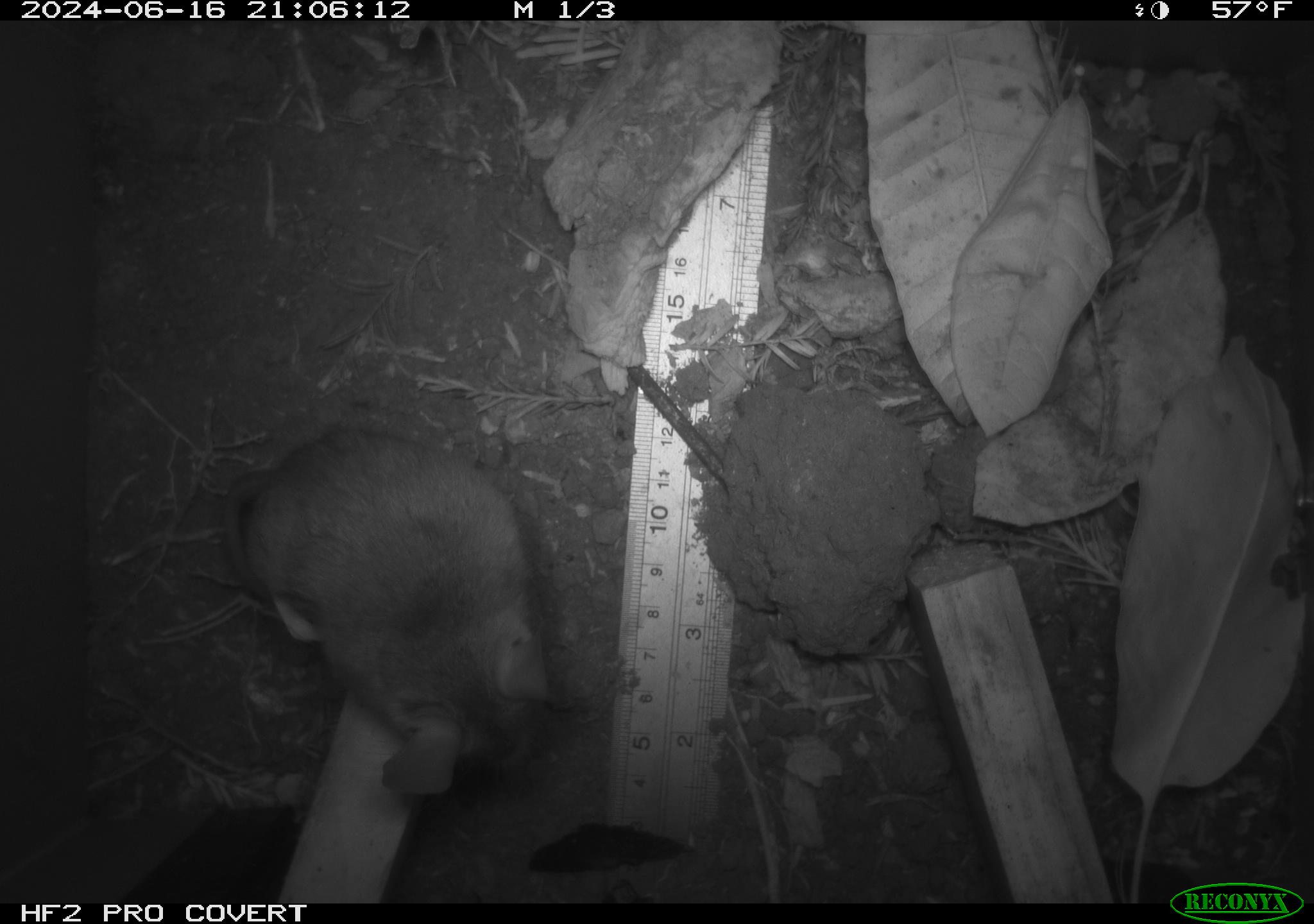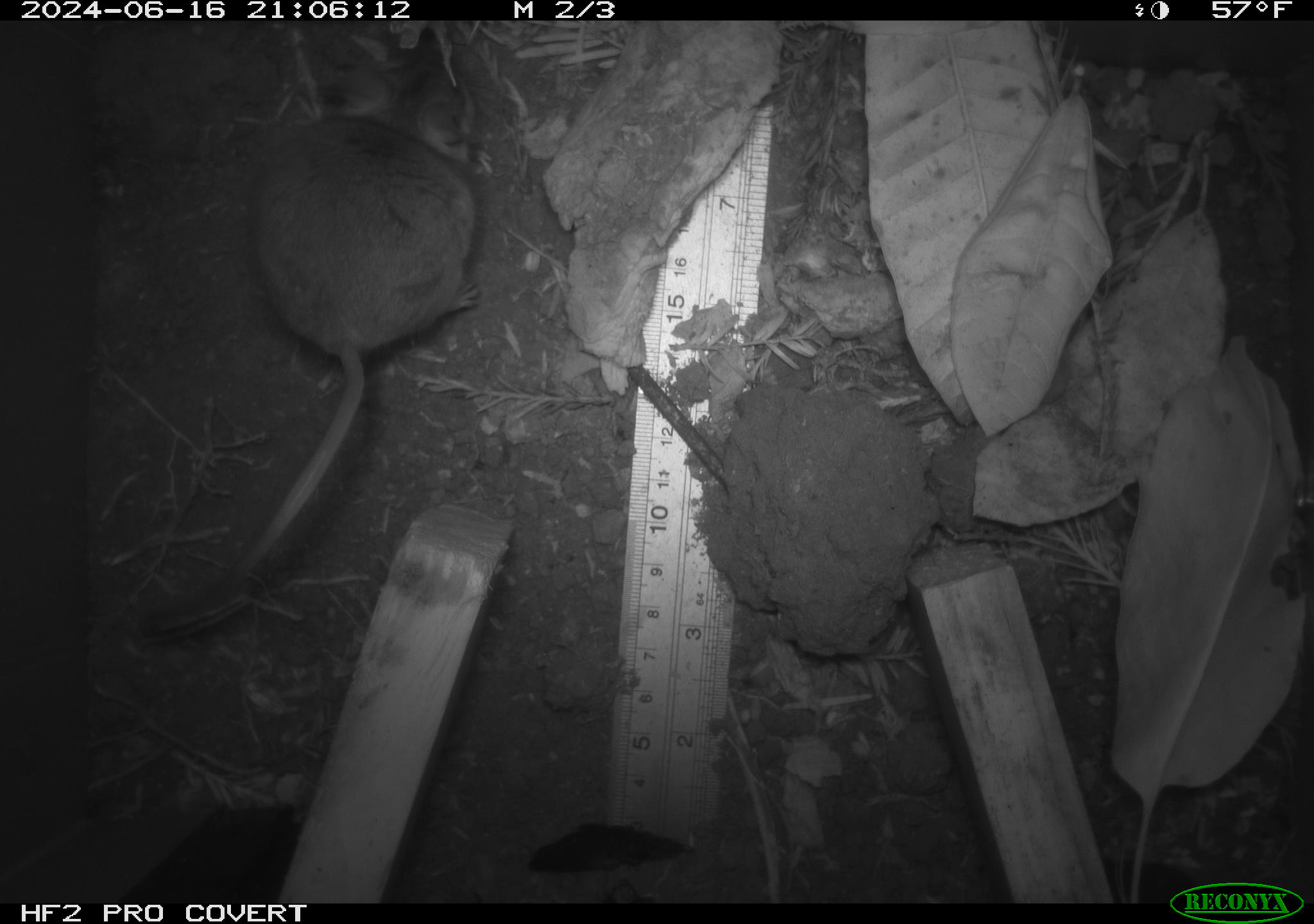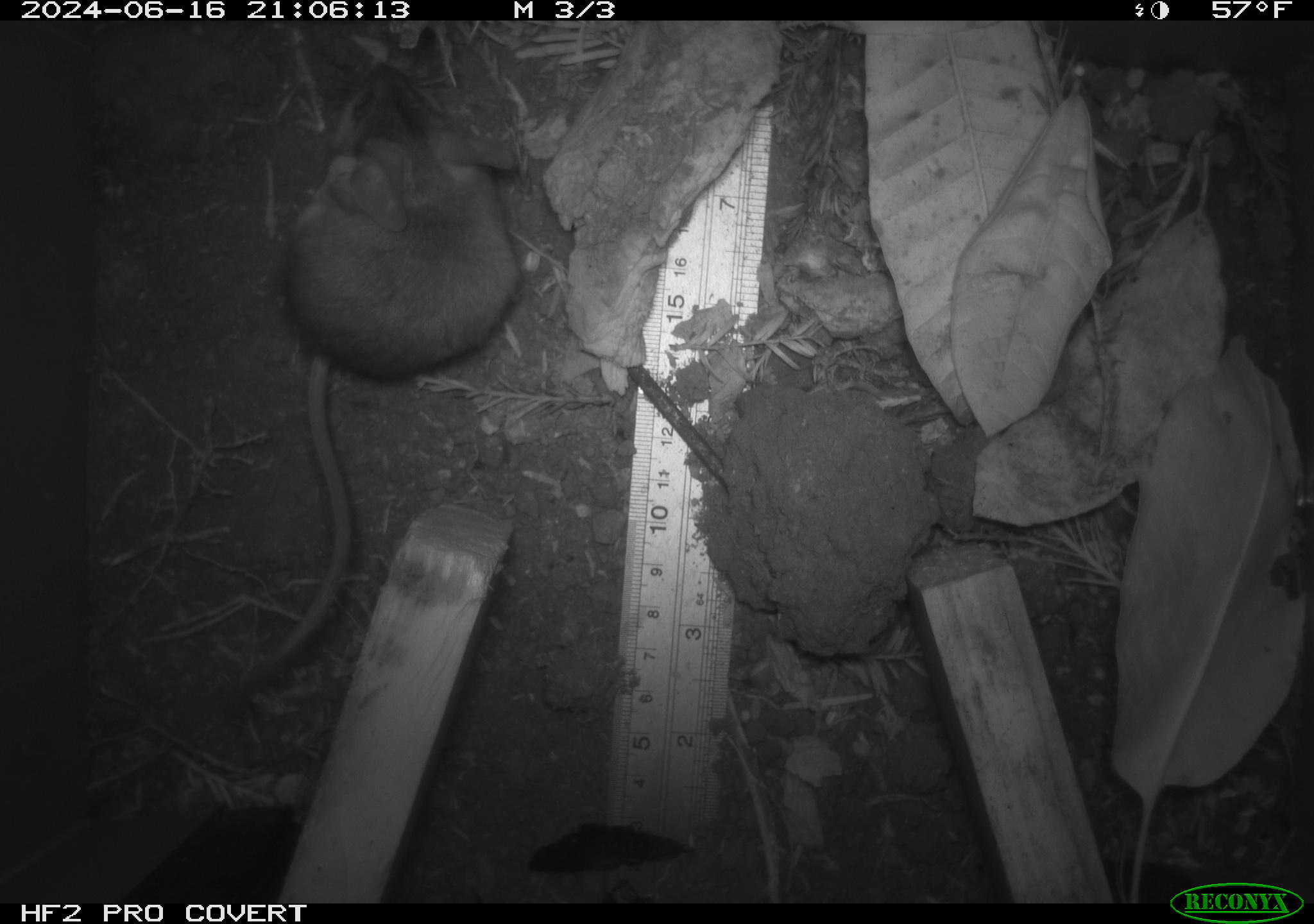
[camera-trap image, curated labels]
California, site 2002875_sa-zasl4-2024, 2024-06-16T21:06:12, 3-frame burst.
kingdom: Animalia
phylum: Chordata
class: Mammalia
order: Rodentia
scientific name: Rodentia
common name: mouse species